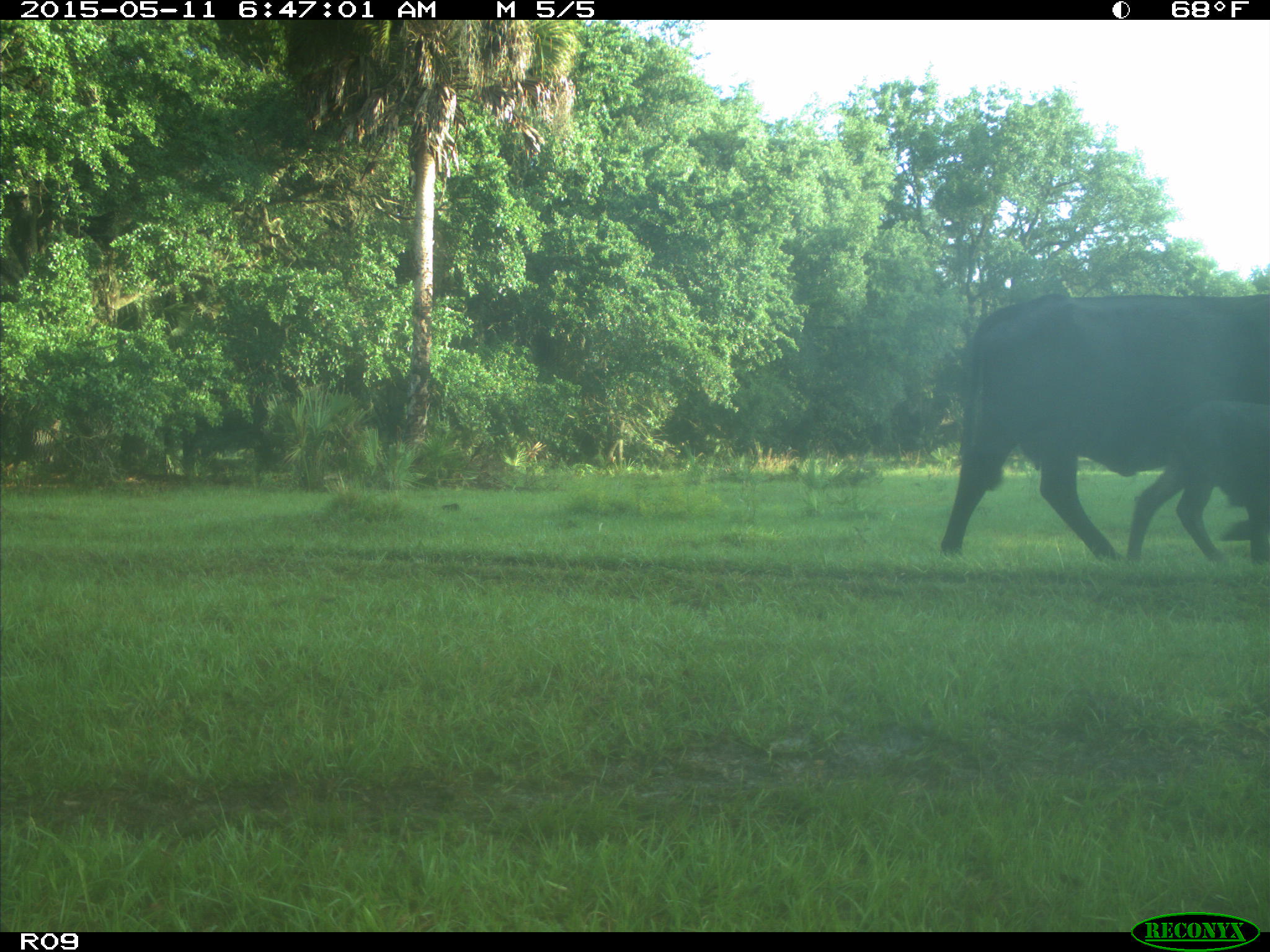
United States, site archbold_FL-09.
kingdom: Animalia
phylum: Chordata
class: Mammalia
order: Artiodactyla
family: Bovidae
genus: Bos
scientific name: Bos taurus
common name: domestic cow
Bos taurus (domestic cow).